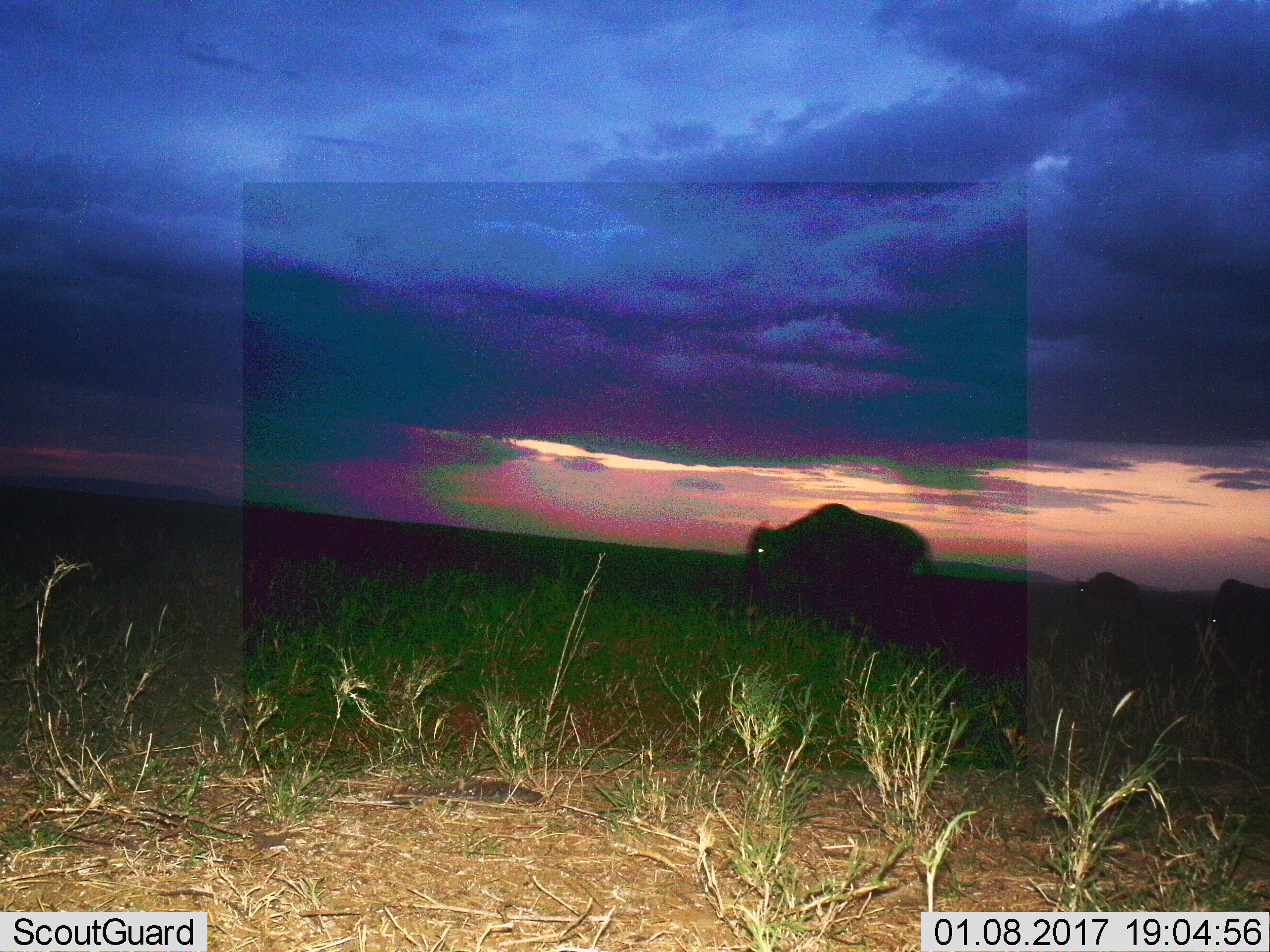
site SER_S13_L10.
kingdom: Animalia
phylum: Chordata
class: Mammalia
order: Artiodactyla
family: Bovidae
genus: Connochaetes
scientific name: Connochaetes taurinus taurinus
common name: blue wildebeest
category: wildebeestblue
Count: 3.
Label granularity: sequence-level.